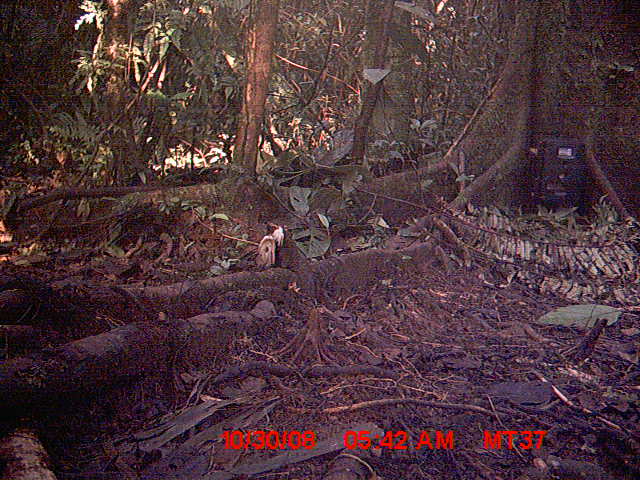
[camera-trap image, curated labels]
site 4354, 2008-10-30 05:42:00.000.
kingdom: Animalia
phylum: Chordata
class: Aves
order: Cuculiformes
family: Cuculidae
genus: Coua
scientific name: Coua serriana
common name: red-breasted coua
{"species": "Coua serriana (red-breasted coua)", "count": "1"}